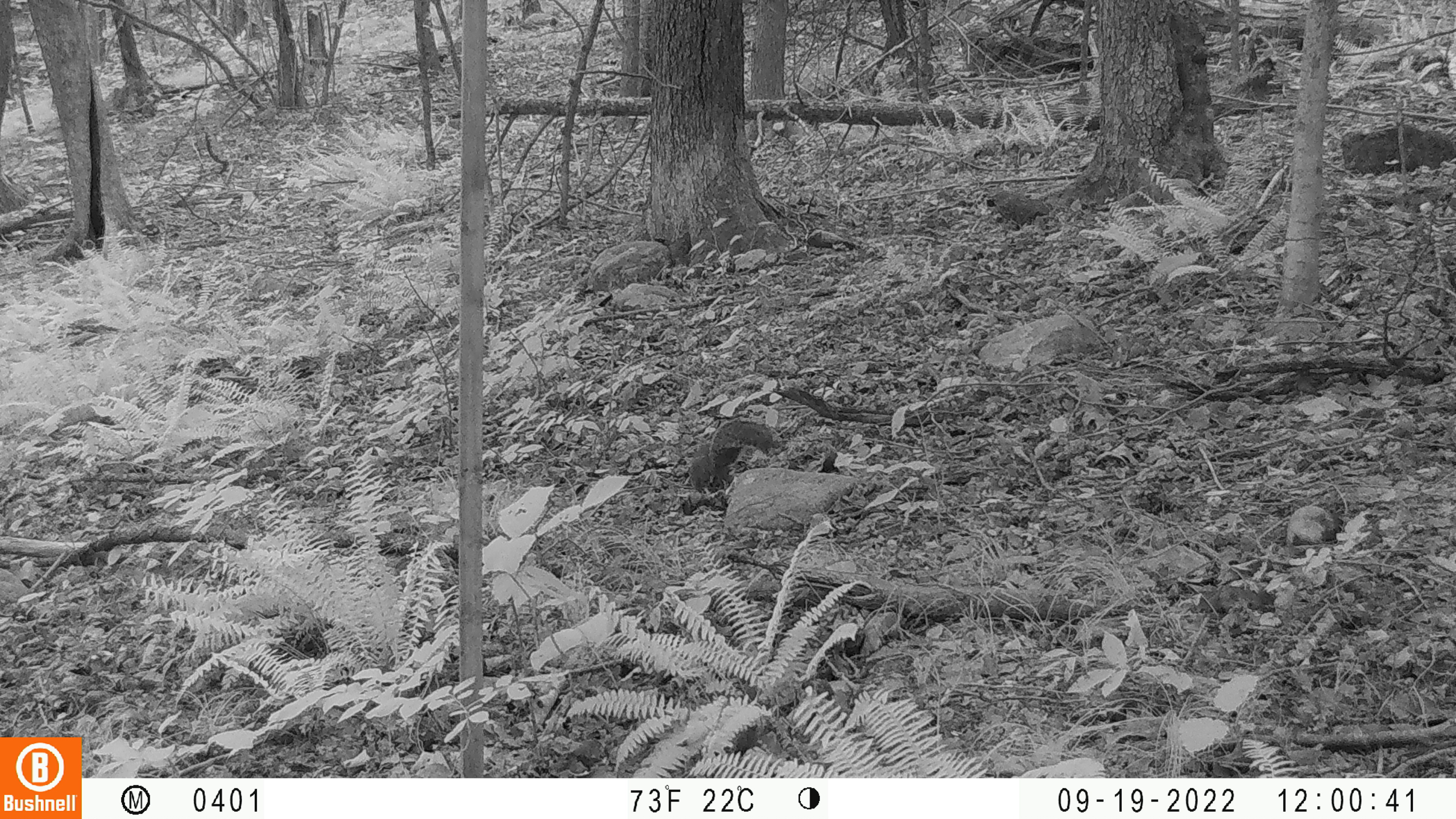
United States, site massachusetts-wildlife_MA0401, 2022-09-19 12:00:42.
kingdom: Animalia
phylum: Chordata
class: Mammalia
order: Rodentia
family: Sciuridae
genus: Sciurus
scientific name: Sciurus carolinensis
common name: gray squirrel